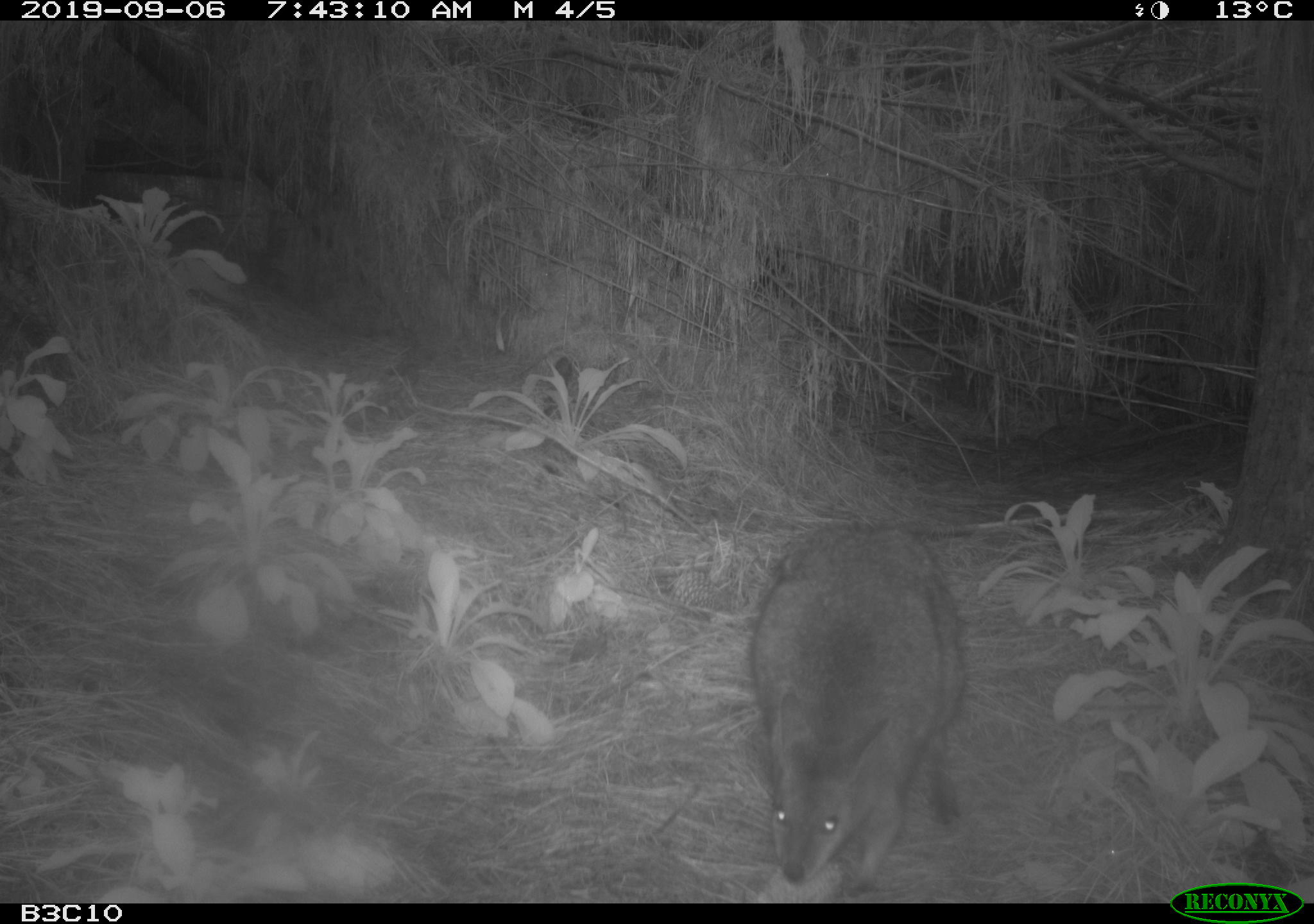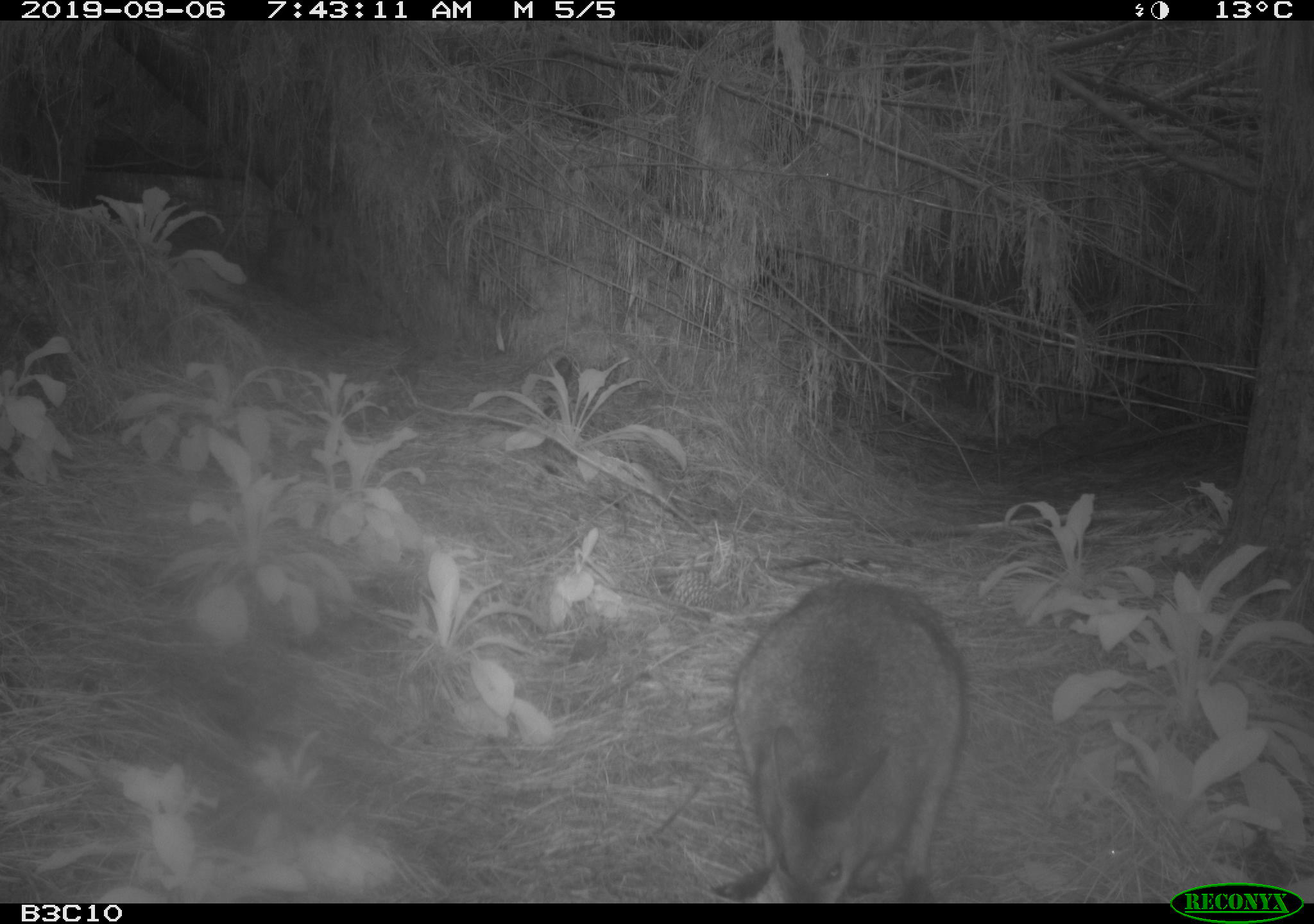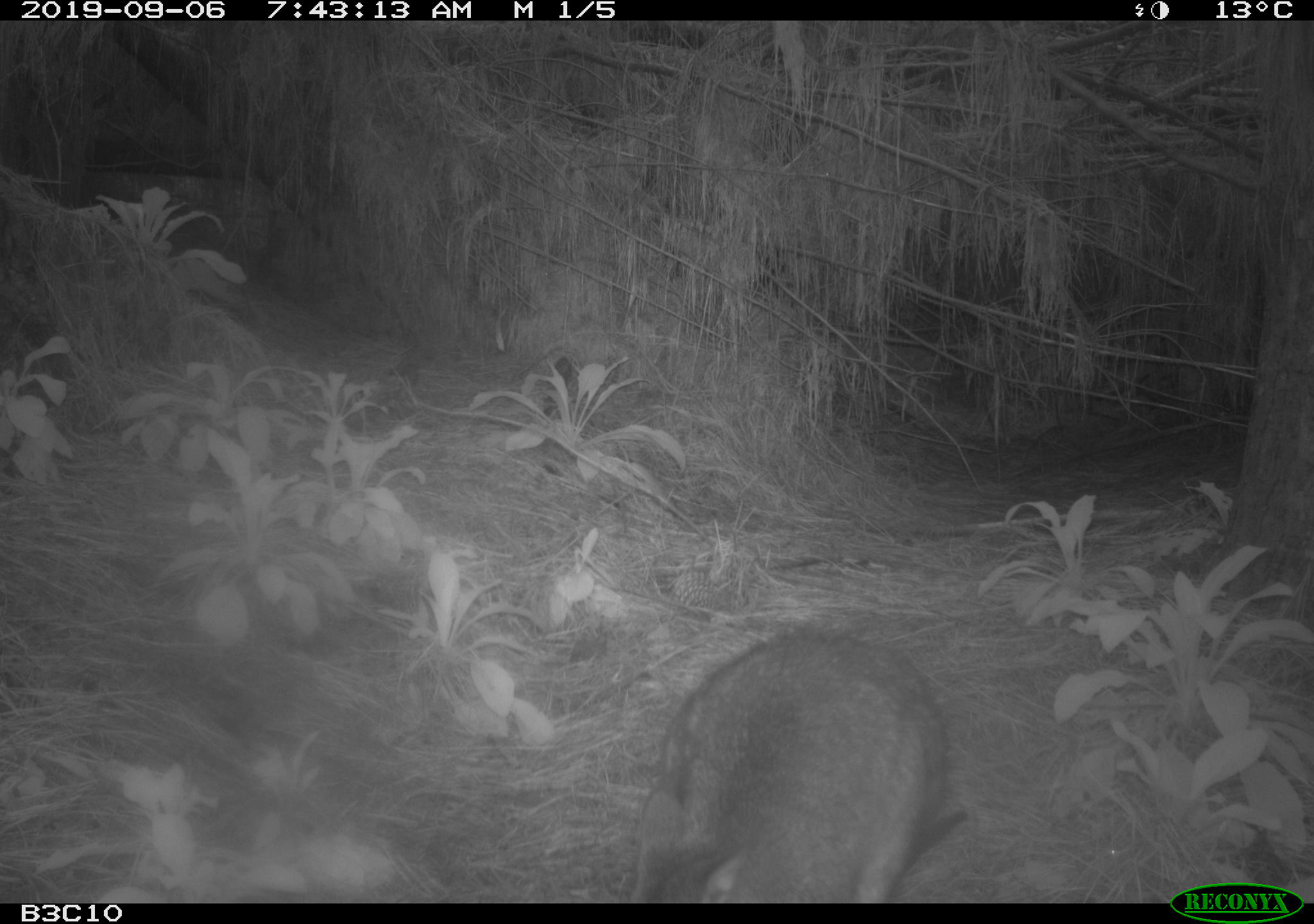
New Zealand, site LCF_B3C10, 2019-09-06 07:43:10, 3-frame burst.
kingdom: Animalia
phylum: Chordata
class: Mammalia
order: Diprotodontia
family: Macropodidae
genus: Notamacropus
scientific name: Notamacropus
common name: wallaby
Wallaby (Notamacropus).